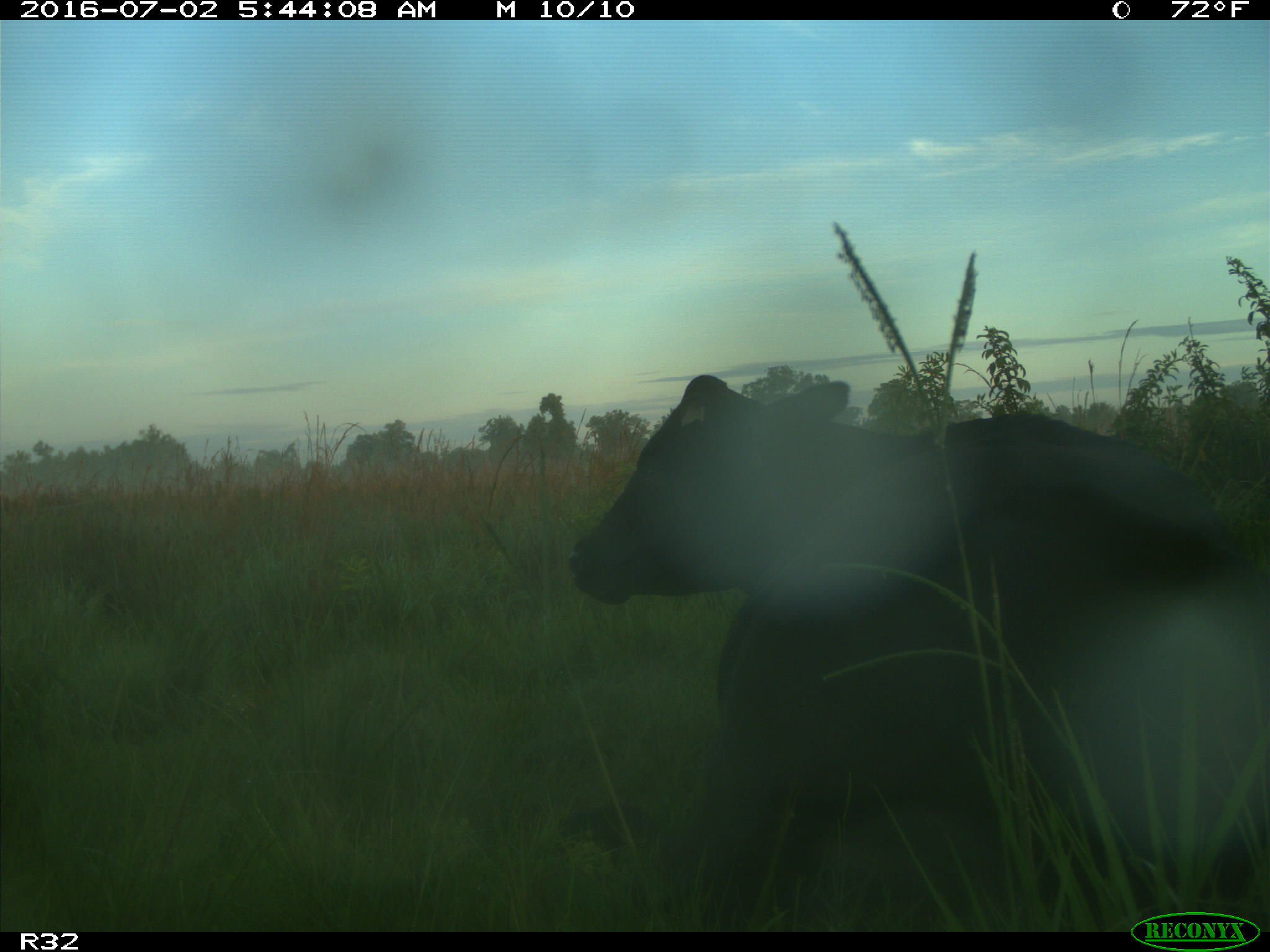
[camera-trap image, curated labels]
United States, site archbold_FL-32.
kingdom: Animalia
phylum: Chordata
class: Mammalia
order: Artiodactyla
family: Bovidae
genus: Bos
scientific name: Bos taurus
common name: domestic cow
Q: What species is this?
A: Bos taurus (domestic cow).